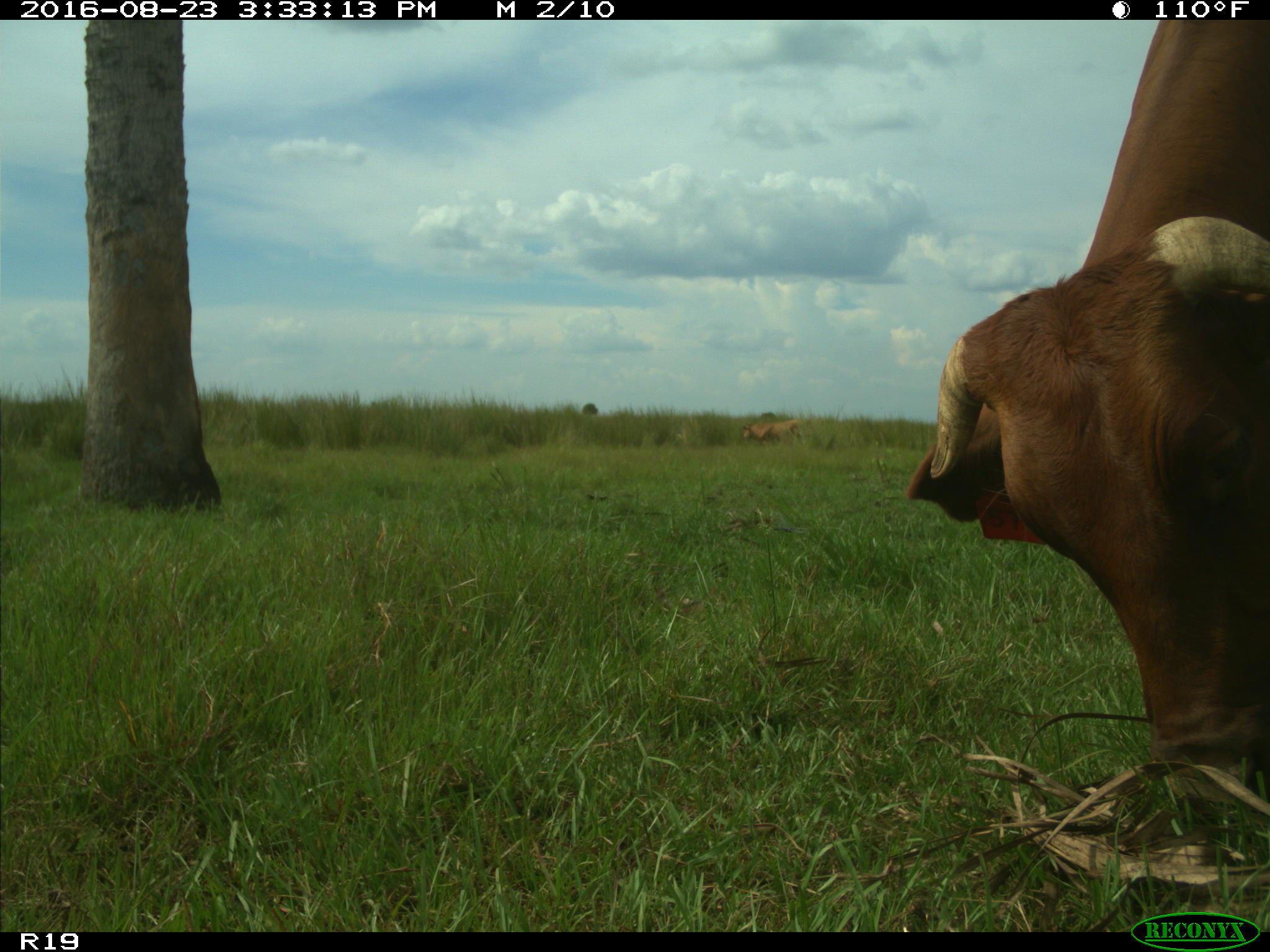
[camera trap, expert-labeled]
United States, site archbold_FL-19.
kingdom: Animalia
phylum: Chordata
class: Mammalia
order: Artiodactyla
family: Bovidae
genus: Bos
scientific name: Bos taurus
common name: domestic cow